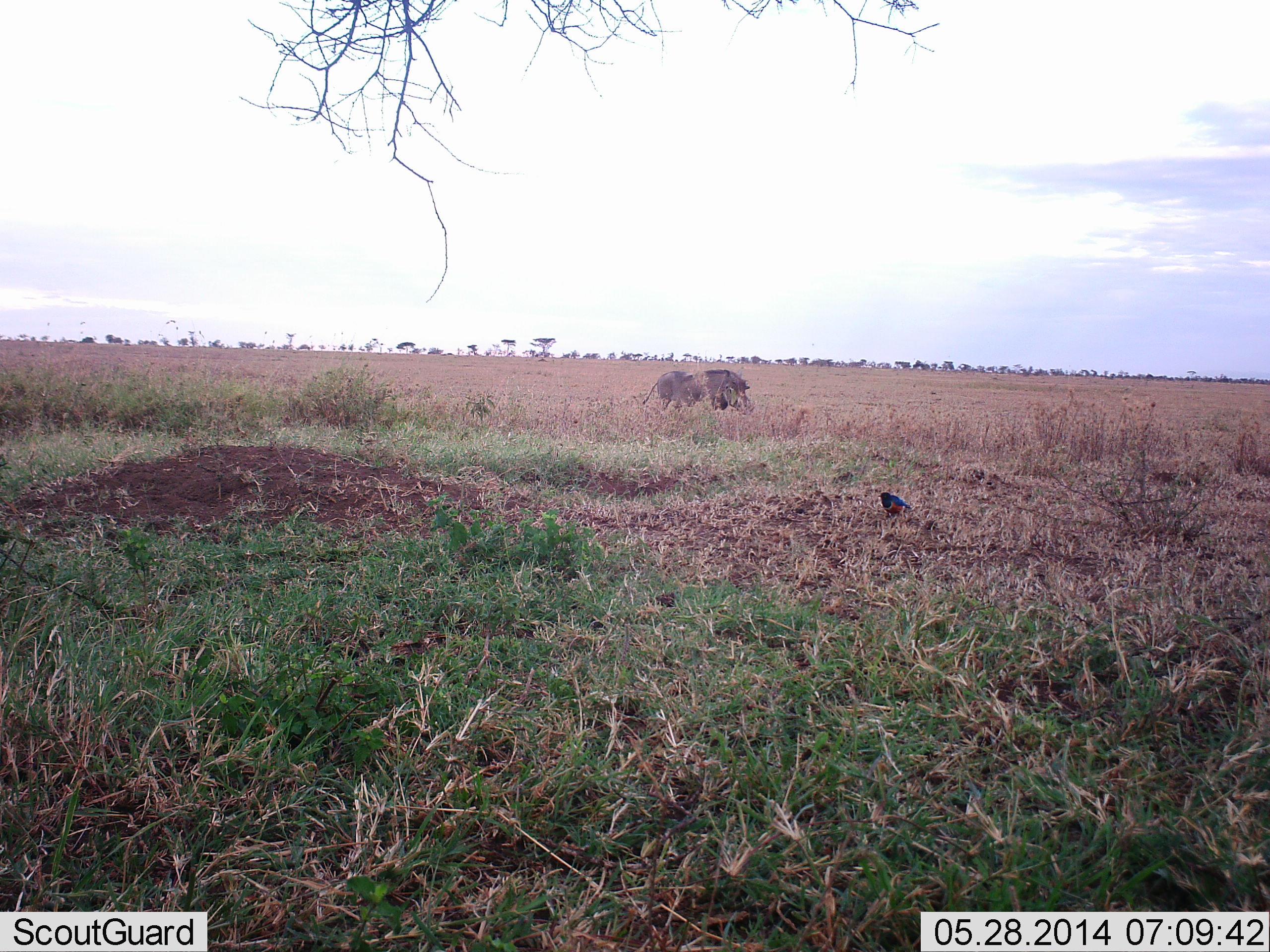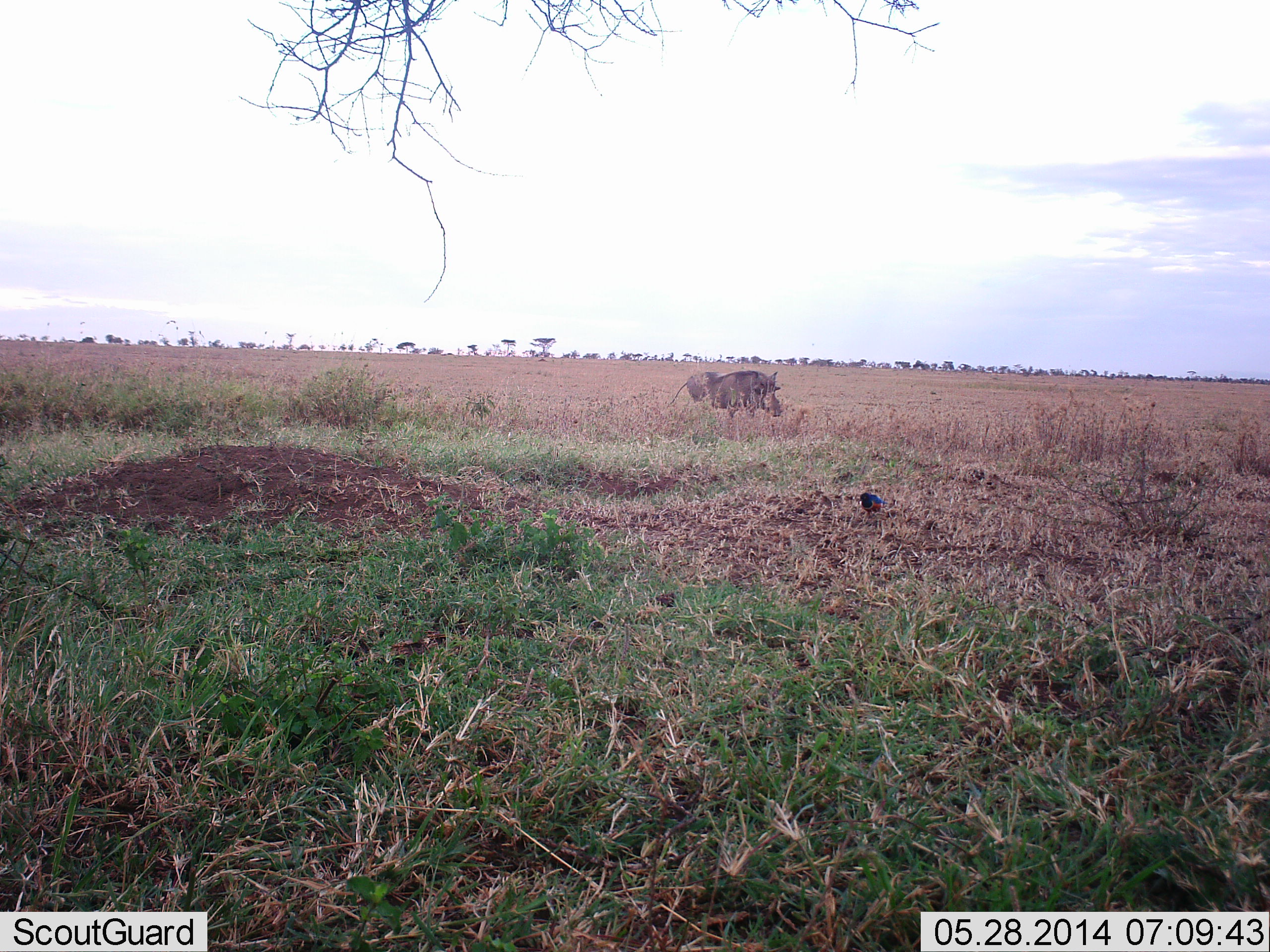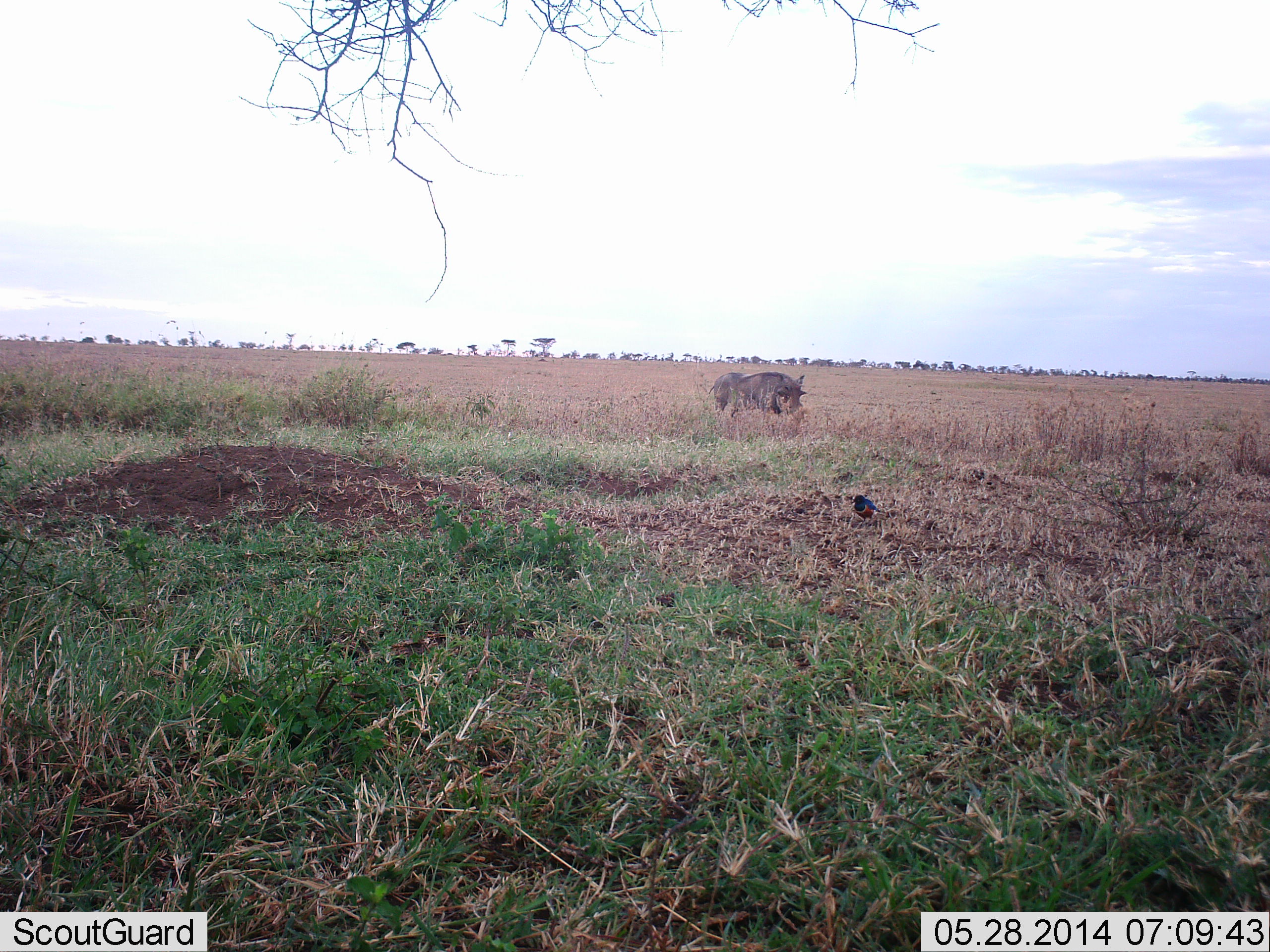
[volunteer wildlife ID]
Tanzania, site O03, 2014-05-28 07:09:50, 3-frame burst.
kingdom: Animalia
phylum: Chordata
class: Aves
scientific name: Aves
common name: bird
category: otherbird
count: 1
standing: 9%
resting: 0%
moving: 82%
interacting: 0%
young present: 0%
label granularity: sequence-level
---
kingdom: Animalia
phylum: Chordata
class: Mammalia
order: Artiodactyla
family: Suidae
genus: Phacochoerus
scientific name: Phacochoerus africanus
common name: warthog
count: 1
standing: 12%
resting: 0%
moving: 75%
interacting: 0%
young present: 0%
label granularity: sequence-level